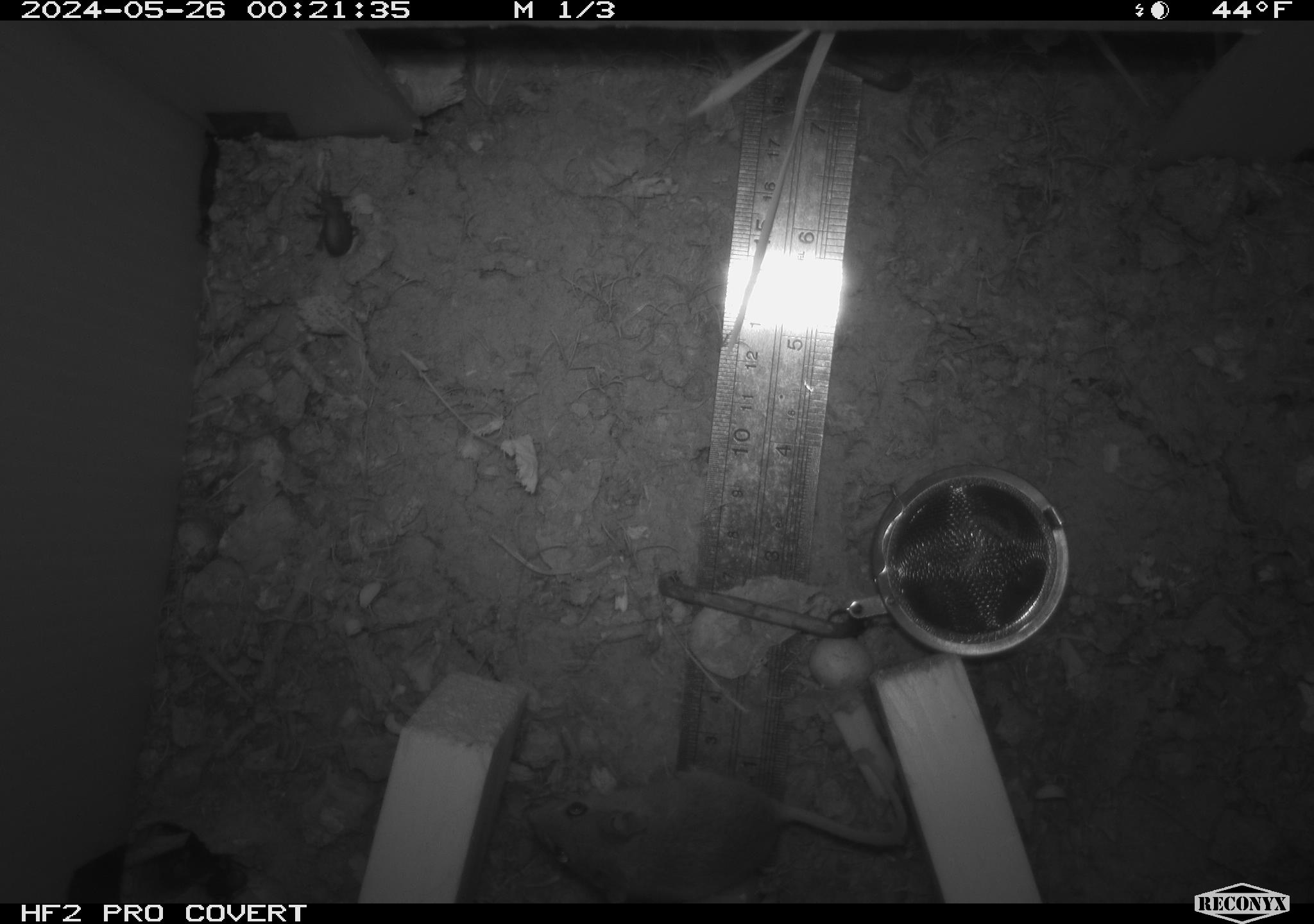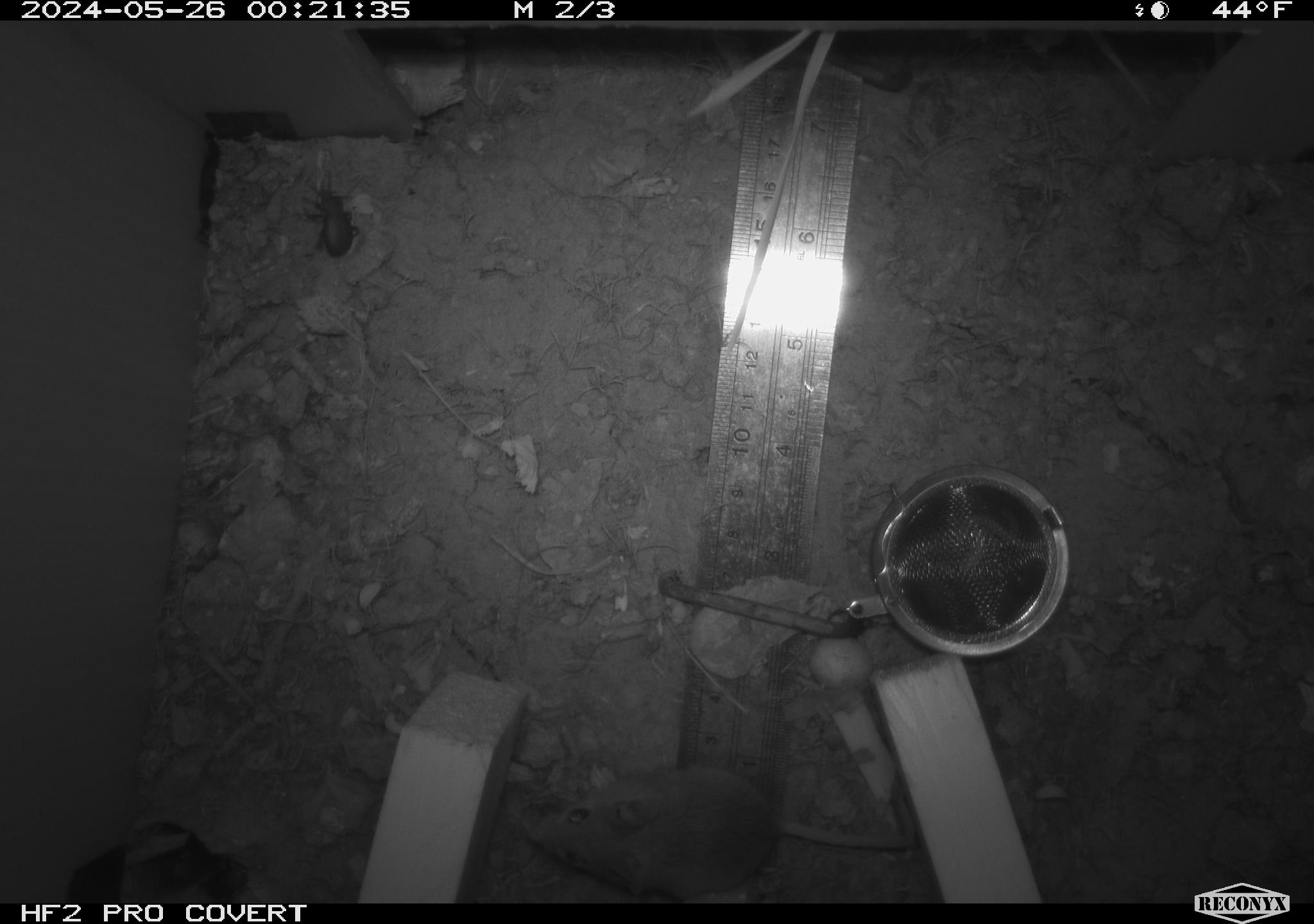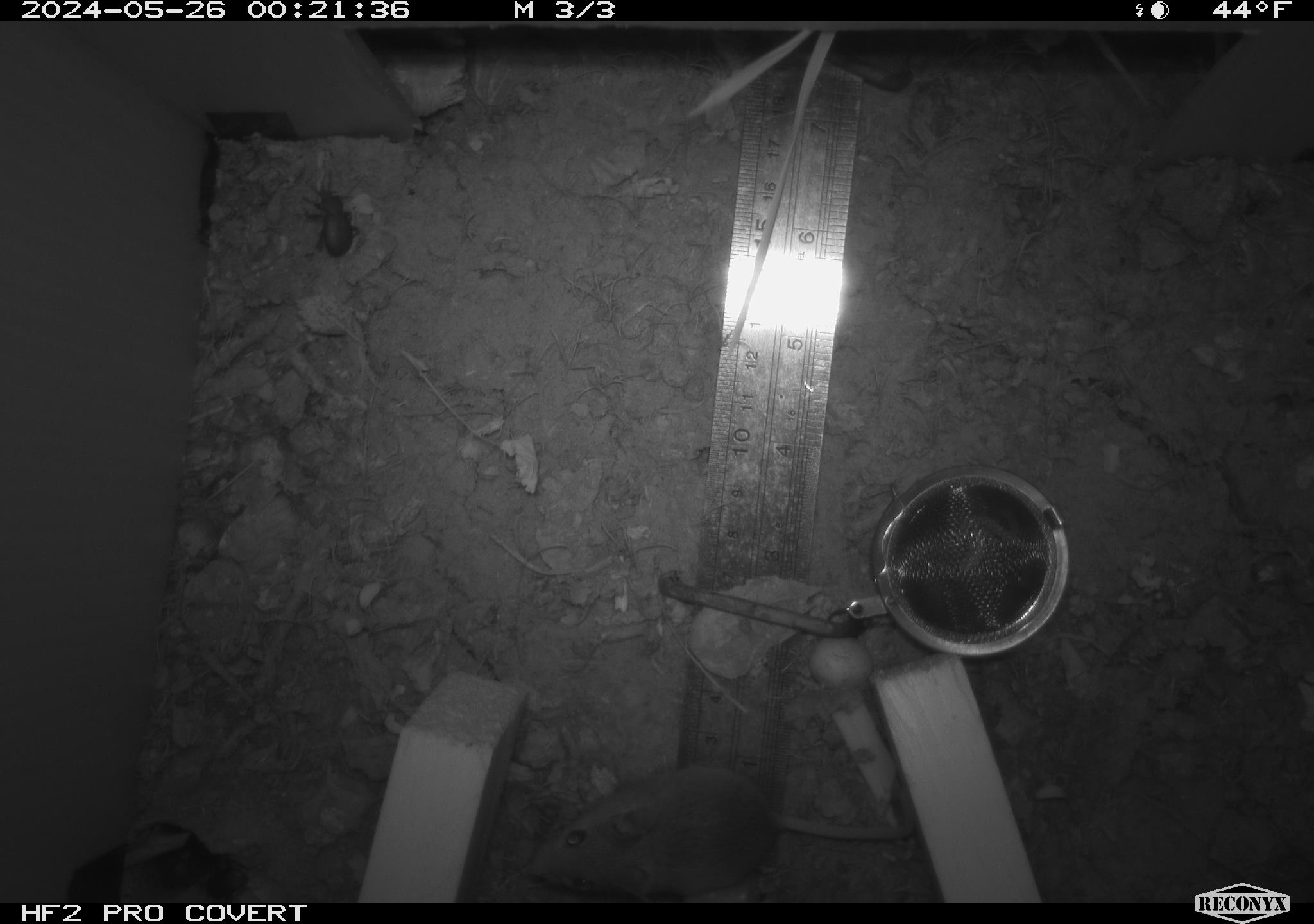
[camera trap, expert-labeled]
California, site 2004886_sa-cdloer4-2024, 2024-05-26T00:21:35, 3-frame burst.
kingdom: Animalia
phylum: Chordata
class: Mammalia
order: Rodentia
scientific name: Rodentia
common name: mouse species